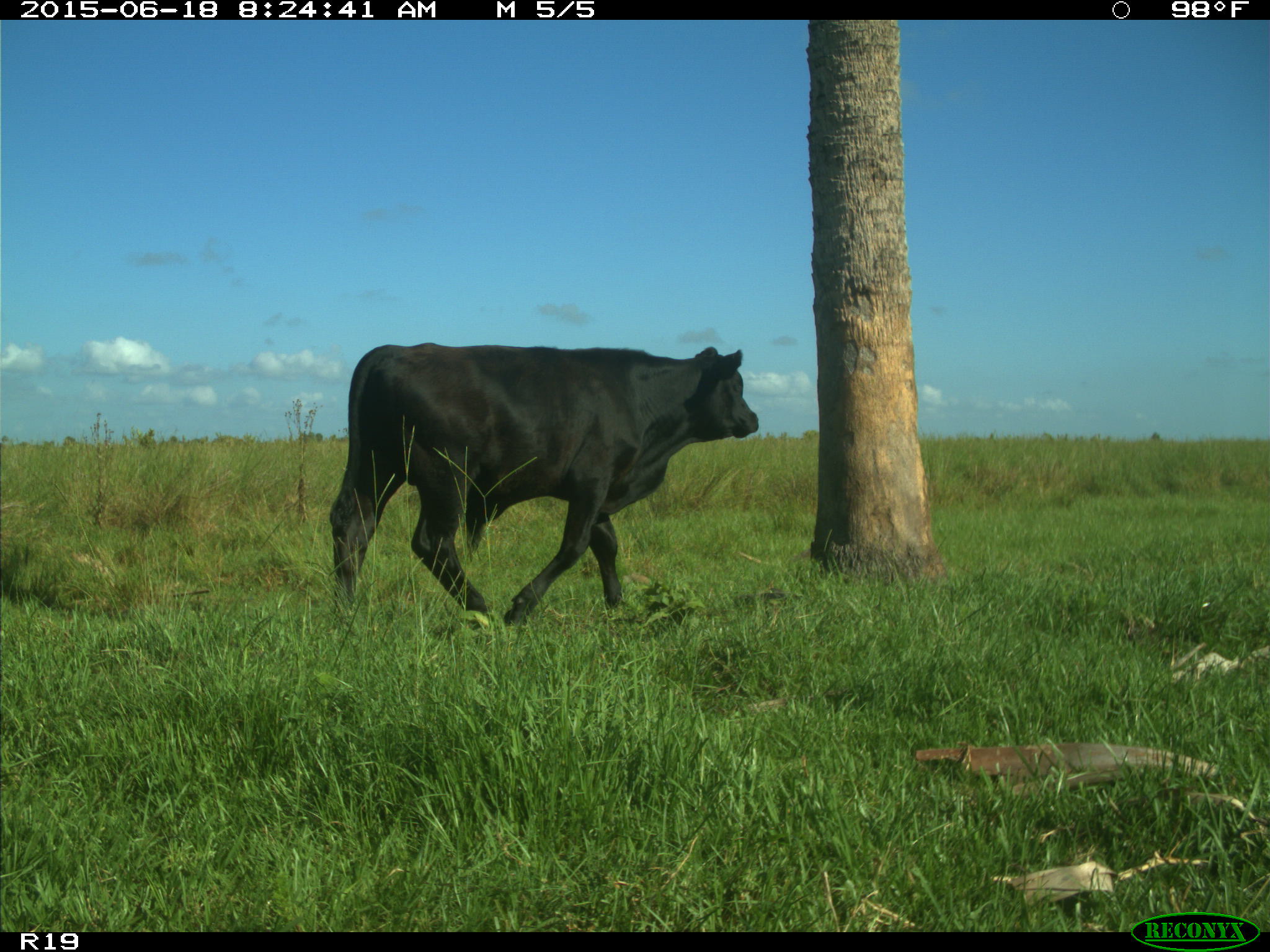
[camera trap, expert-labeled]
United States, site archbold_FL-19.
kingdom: Animalia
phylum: Chordata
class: Mammalia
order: Artiodactyla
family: Bovidae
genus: Bos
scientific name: Bos taurus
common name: domestic cow